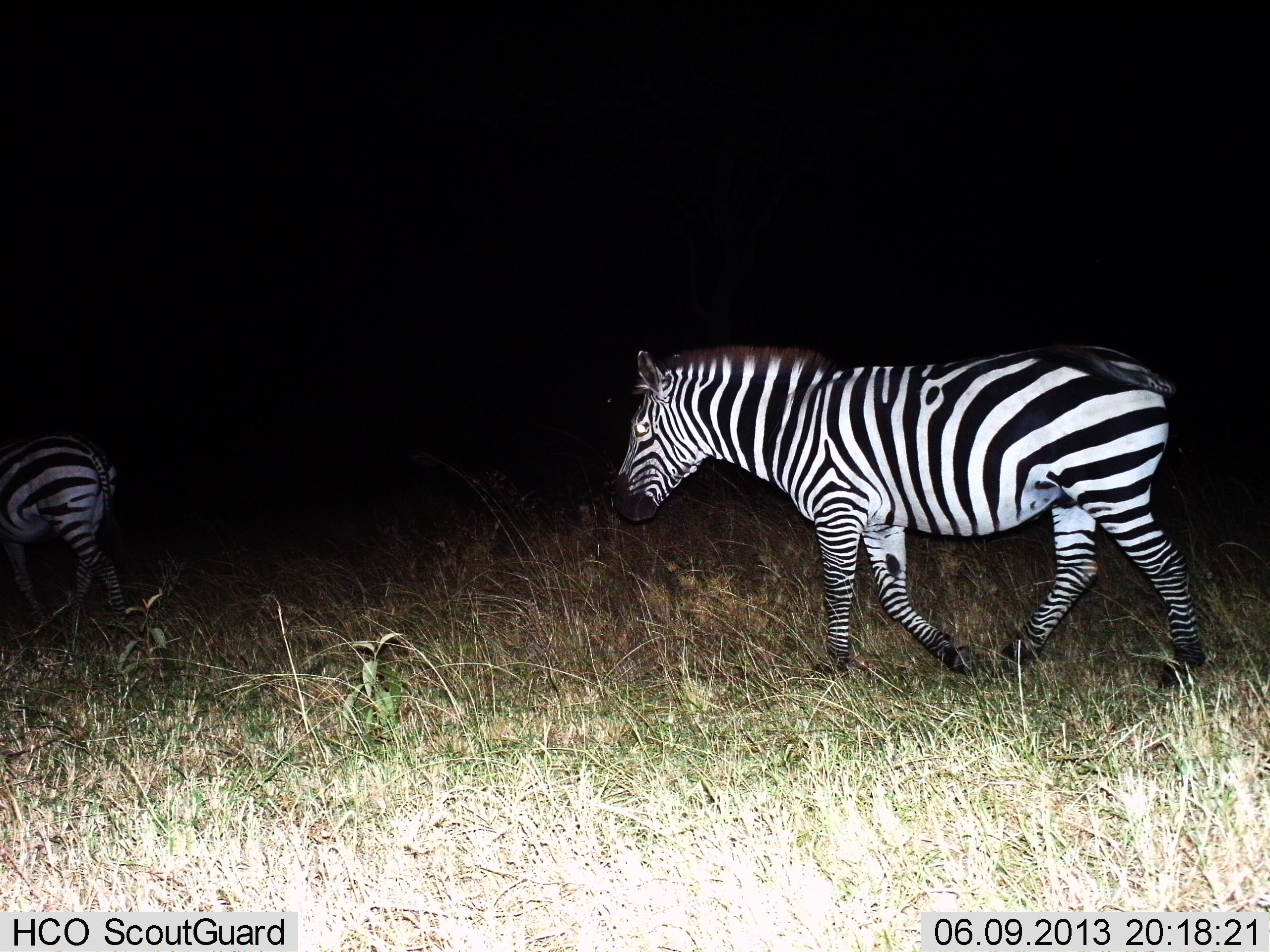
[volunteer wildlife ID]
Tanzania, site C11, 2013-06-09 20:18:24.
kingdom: Animalia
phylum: Chordata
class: Mammalia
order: Perissodactyla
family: Equidae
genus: Equus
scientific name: Equus quagga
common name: plains zebra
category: zebra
Zebra (plains zebra) (Equus quagga), count 2. Behavior (volunteer vote fractions): standing 13%, resting 0%, moving 93%, interacting 0%. Young present (vote fraction): 0%. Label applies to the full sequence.